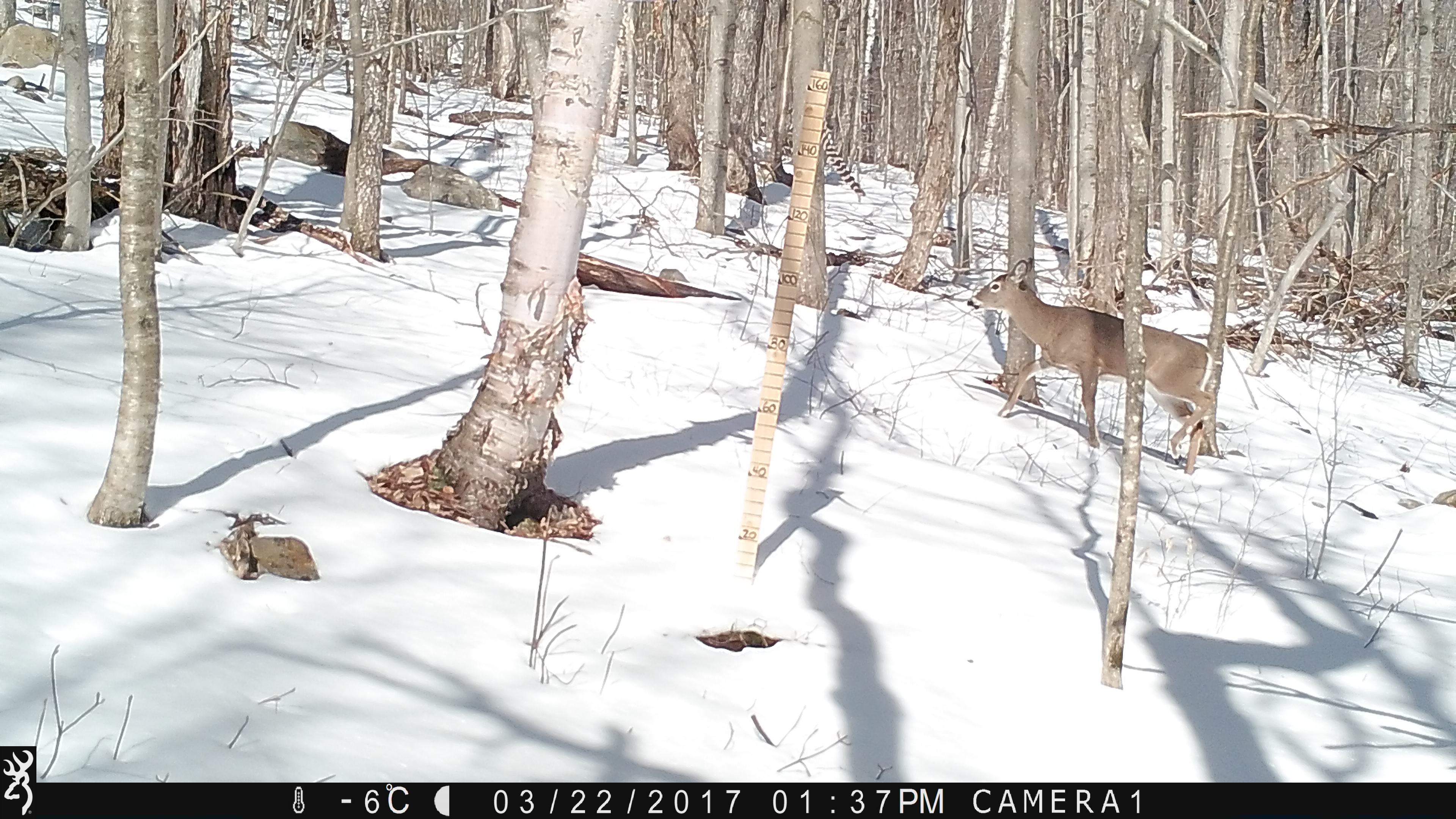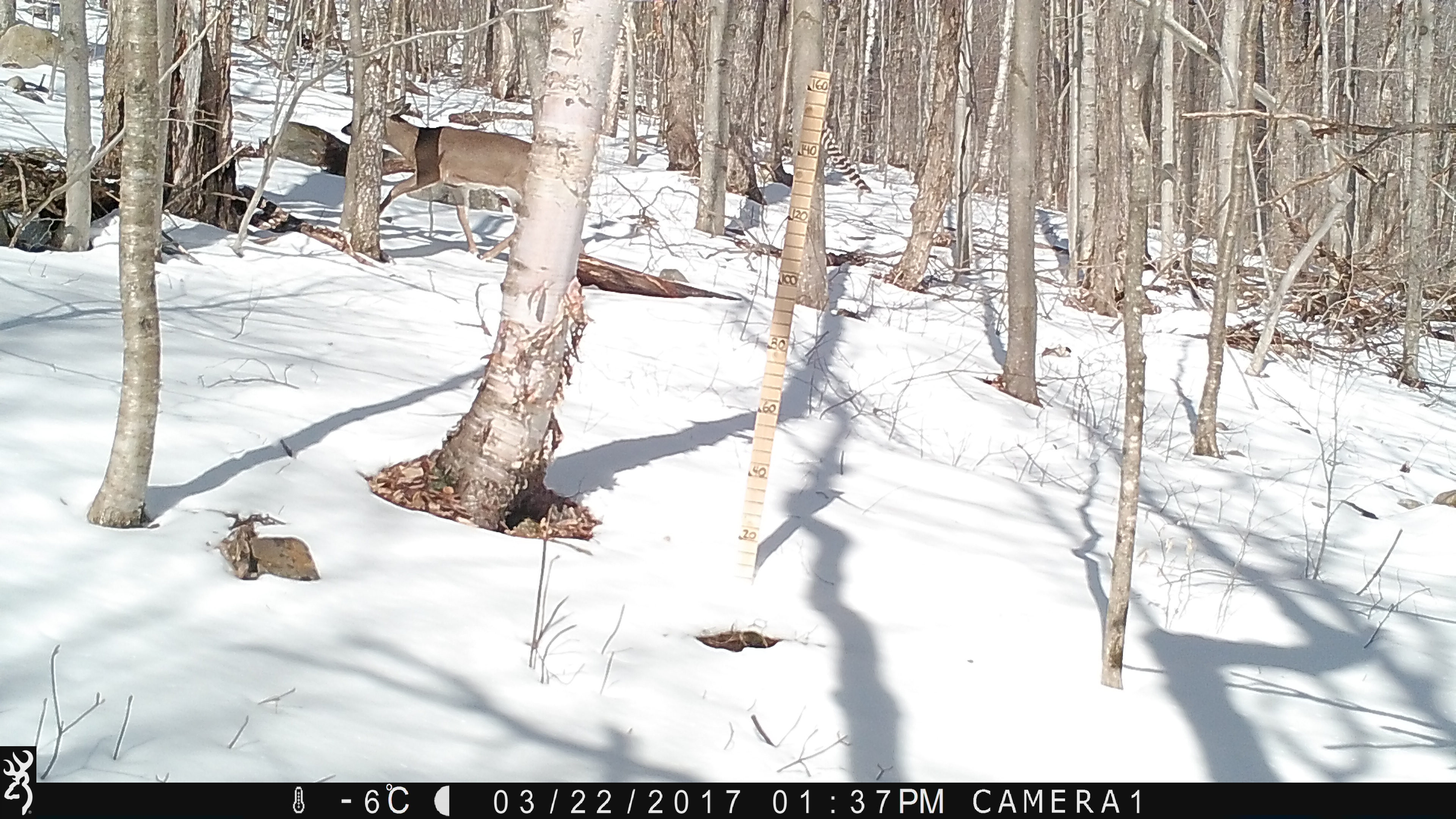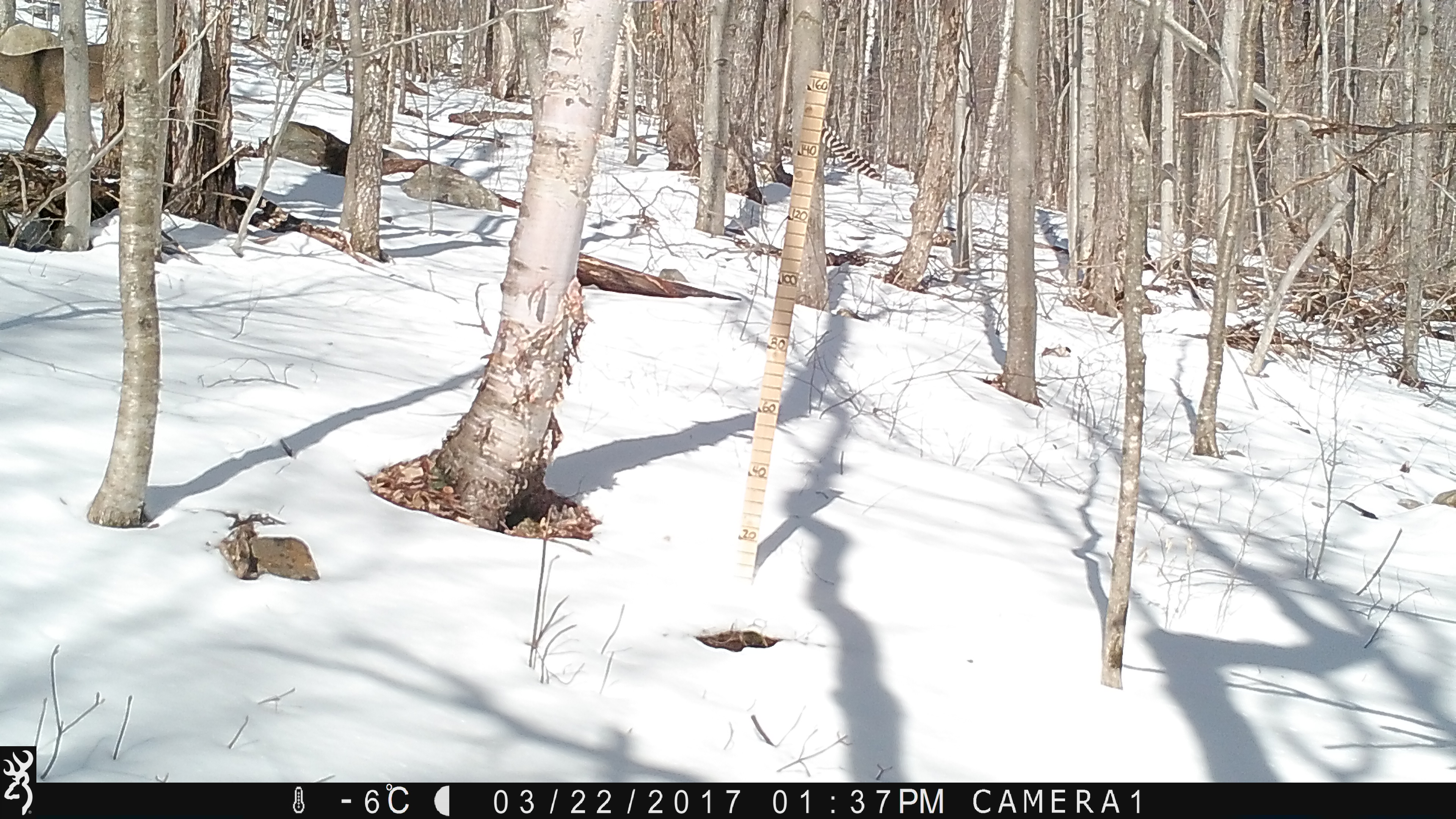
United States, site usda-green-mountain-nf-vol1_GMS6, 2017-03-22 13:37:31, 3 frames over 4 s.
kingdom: Animalia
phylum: Chordata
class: Mammalia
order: Artiodactyla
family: Cervidae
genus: Odocoileus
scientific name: Odocoileus virginianus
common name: white-tailed deer